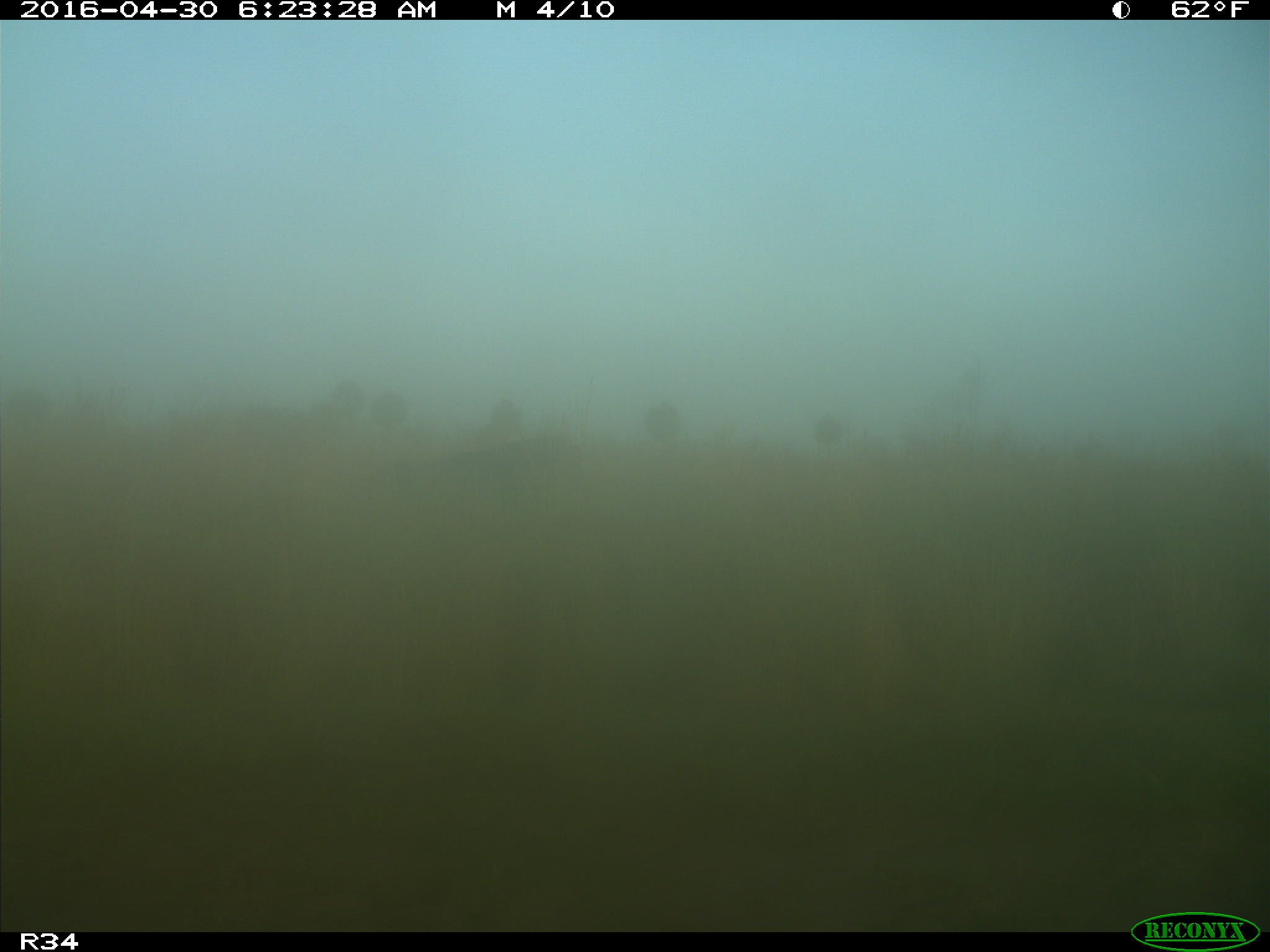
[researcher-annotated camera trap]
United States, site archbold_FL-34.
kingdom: Animalia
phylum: Chordata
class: Mammalia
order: Artiodactyla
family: Bovidae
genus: Bos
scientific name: Bos taurus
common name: domestic cow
Bos taurus (domestic cow).